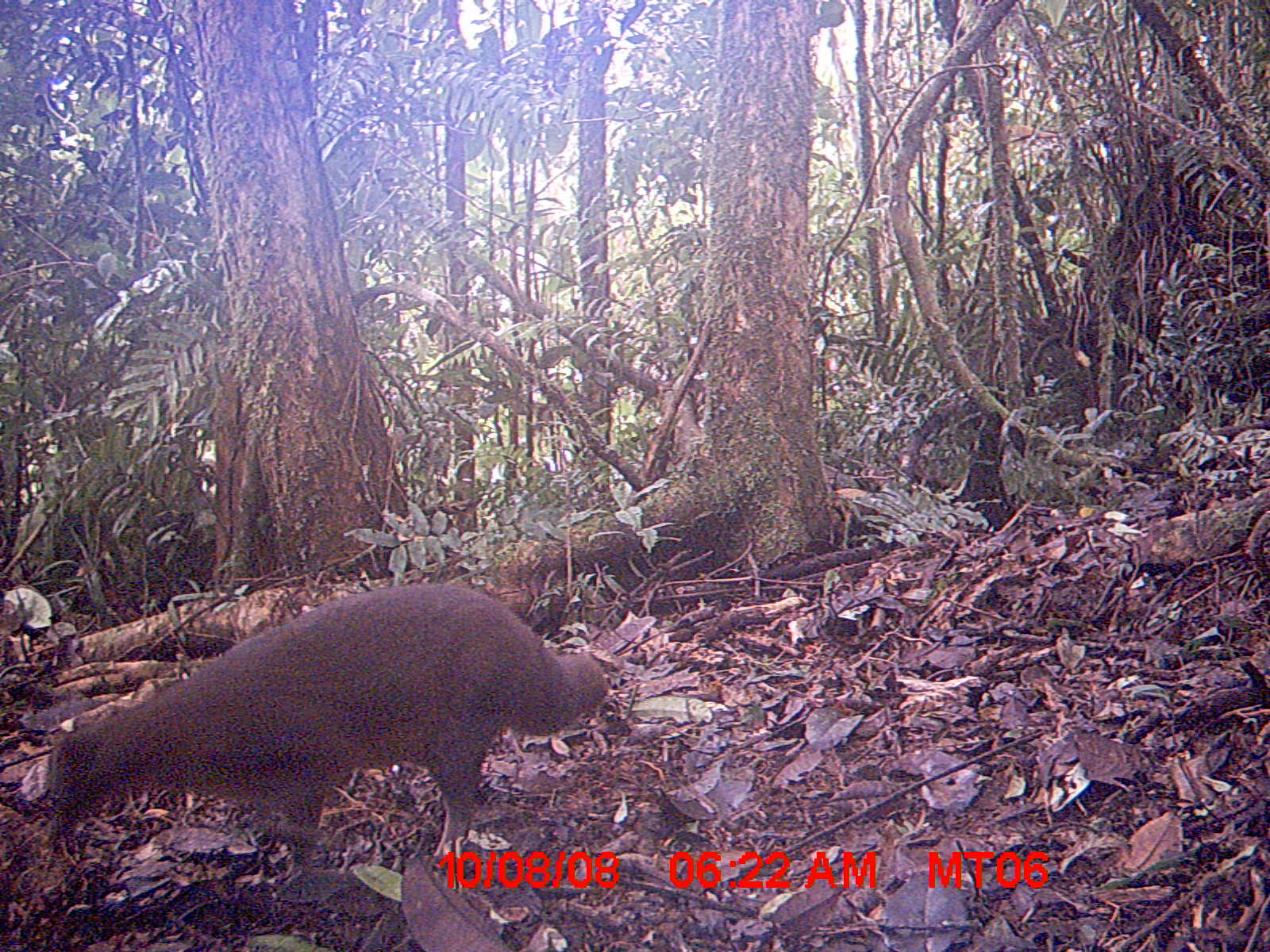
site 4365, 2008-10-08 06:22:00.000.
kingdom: Animalia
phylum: Chordata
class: Mammalia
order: Carnivora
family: Eupleridae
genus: Eupleres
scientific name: Eupleres goudotii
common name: falanouc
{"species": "Eupleres goudotii (falanouc)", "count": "1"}